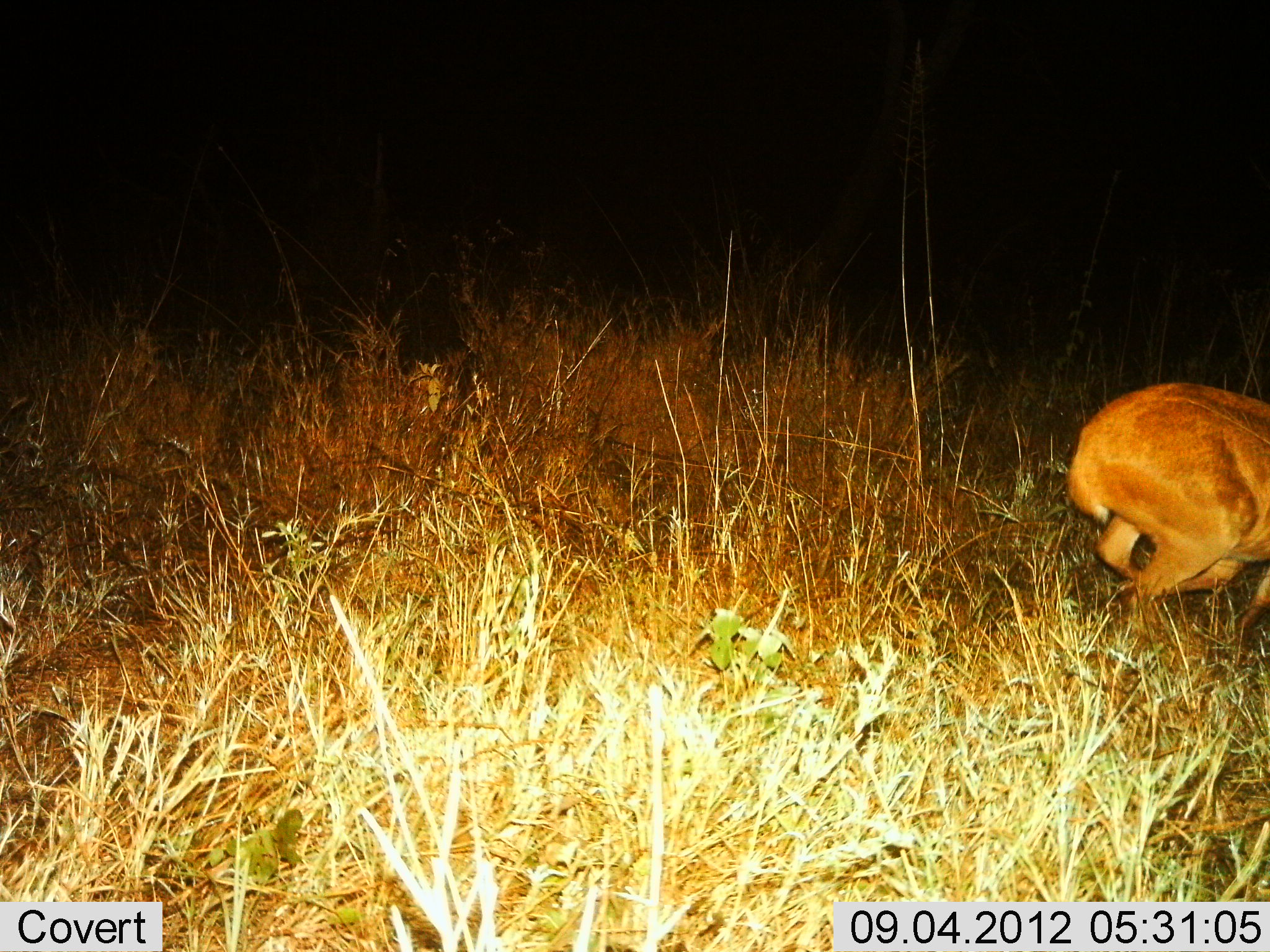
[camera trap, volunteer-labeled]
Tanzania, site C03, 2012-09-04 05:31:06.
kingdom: Animalia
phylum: Chordata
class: Mammalia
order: Artiodactyla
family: Bovidae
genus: Redunca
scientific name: Redunca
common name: reedbuck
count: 1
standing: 10%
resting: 0%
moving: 90%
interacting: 0%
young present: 0%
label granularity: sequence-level